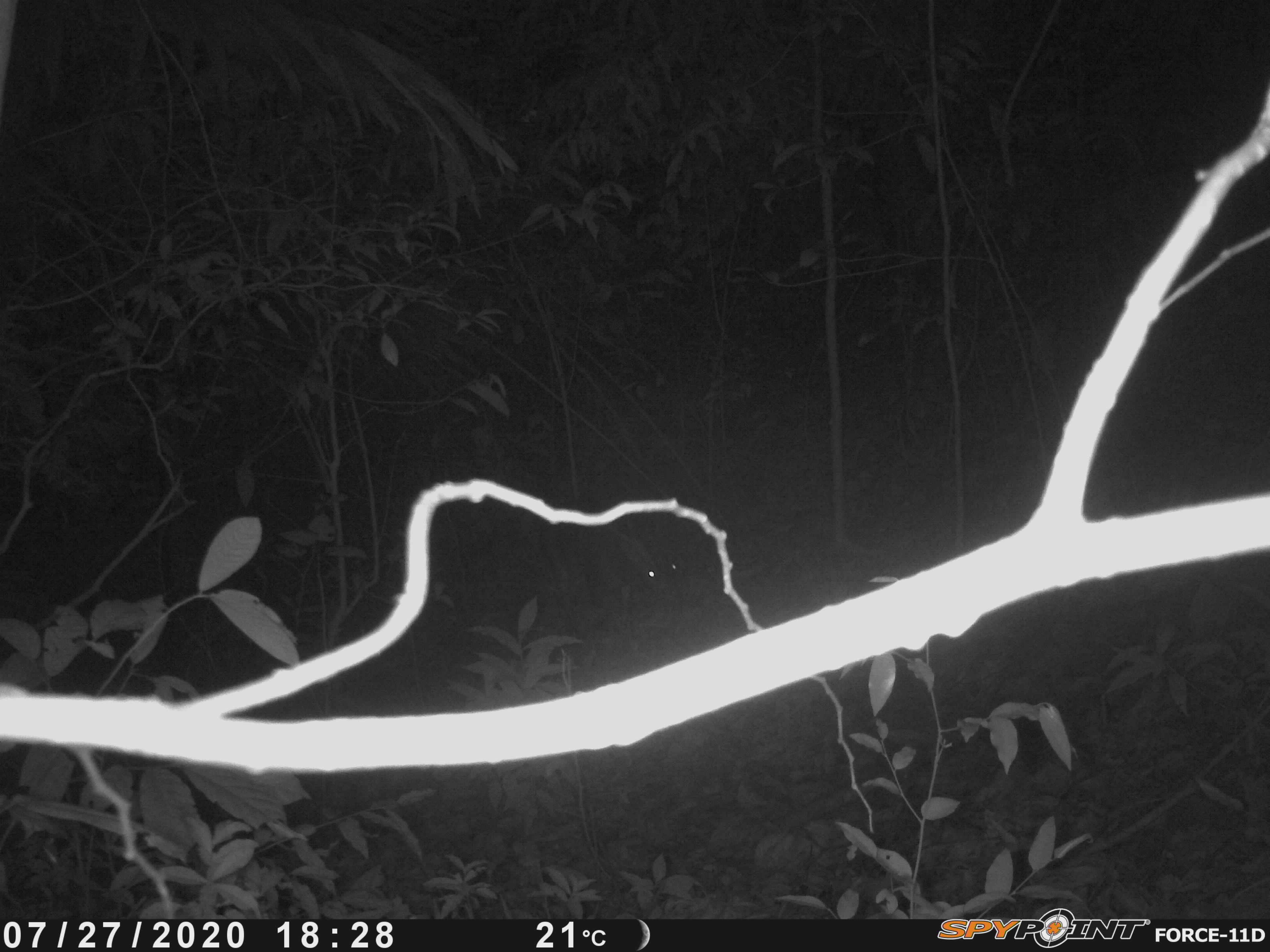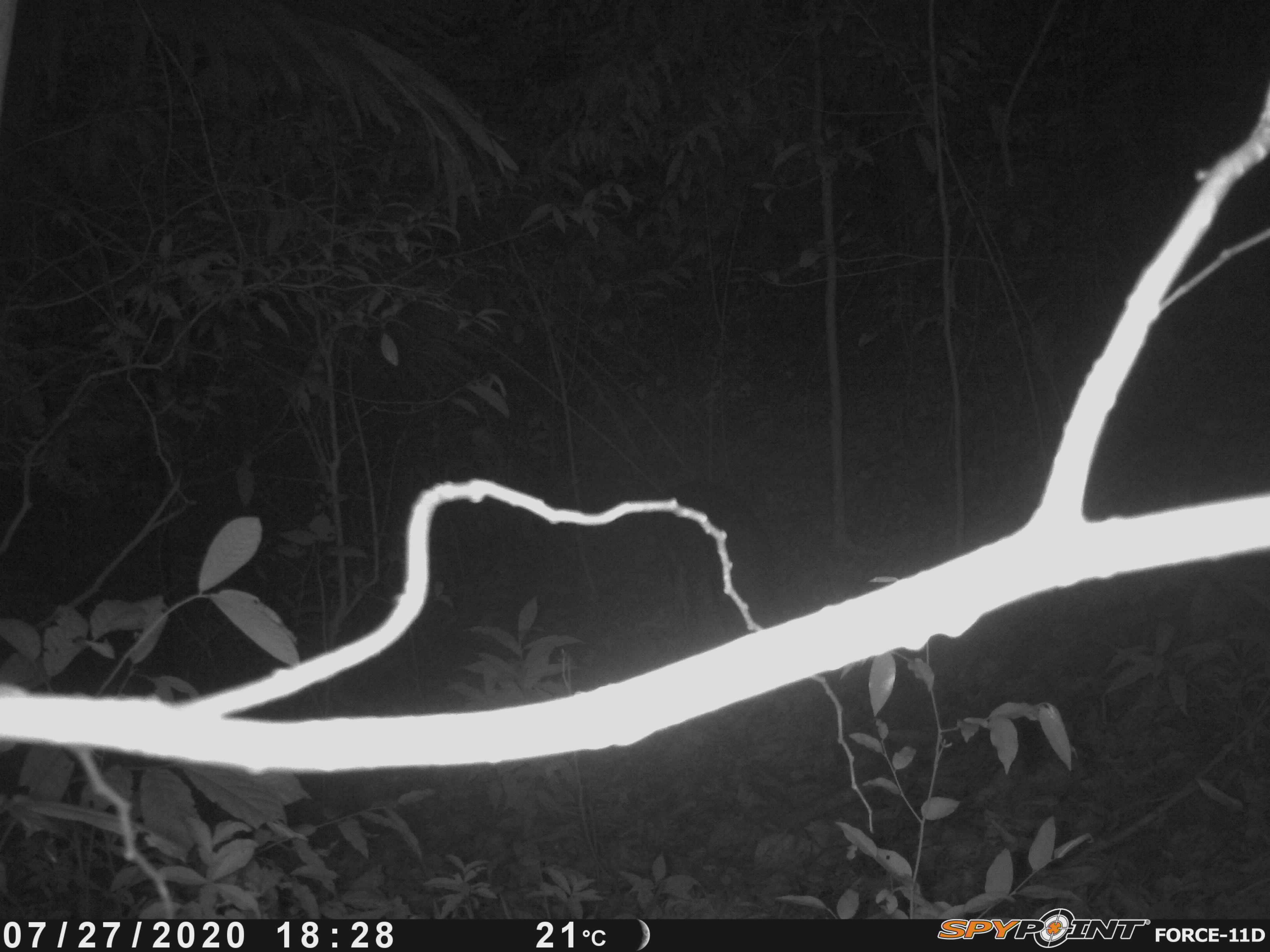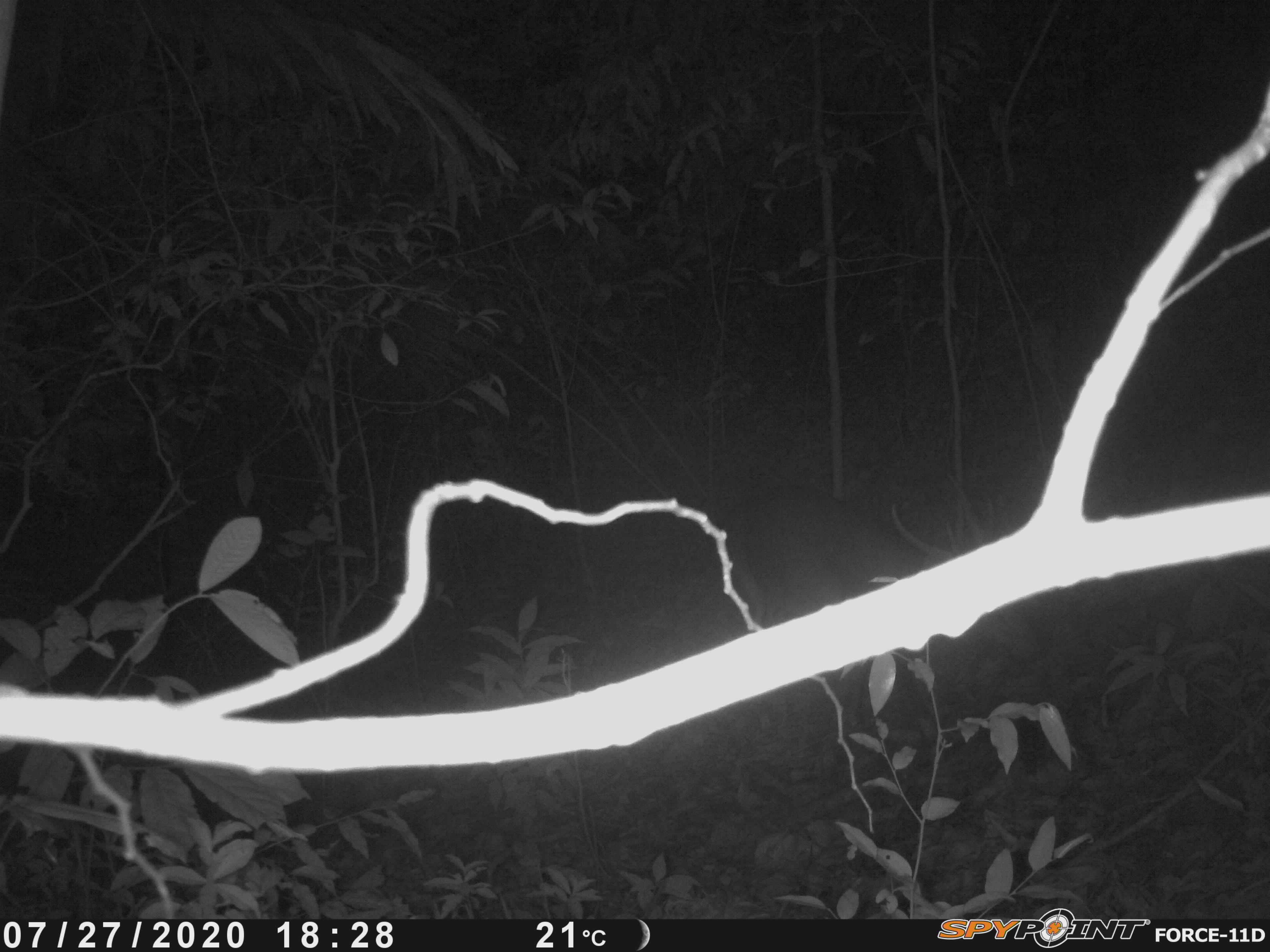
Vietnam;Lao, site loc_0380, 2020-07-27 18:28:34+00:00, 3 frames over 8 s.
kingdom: Animalia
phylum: Chordata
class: Mammalia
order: Artiodactyla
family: Cervidae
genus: Muntiacus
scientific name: Muntiacus vuquangensis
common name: large-antlered muntjac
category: large antlered muntjac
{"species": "large antlered muntjac (large-antlered muntjac) (Muntiacus vuquangensis)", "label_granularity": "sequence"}